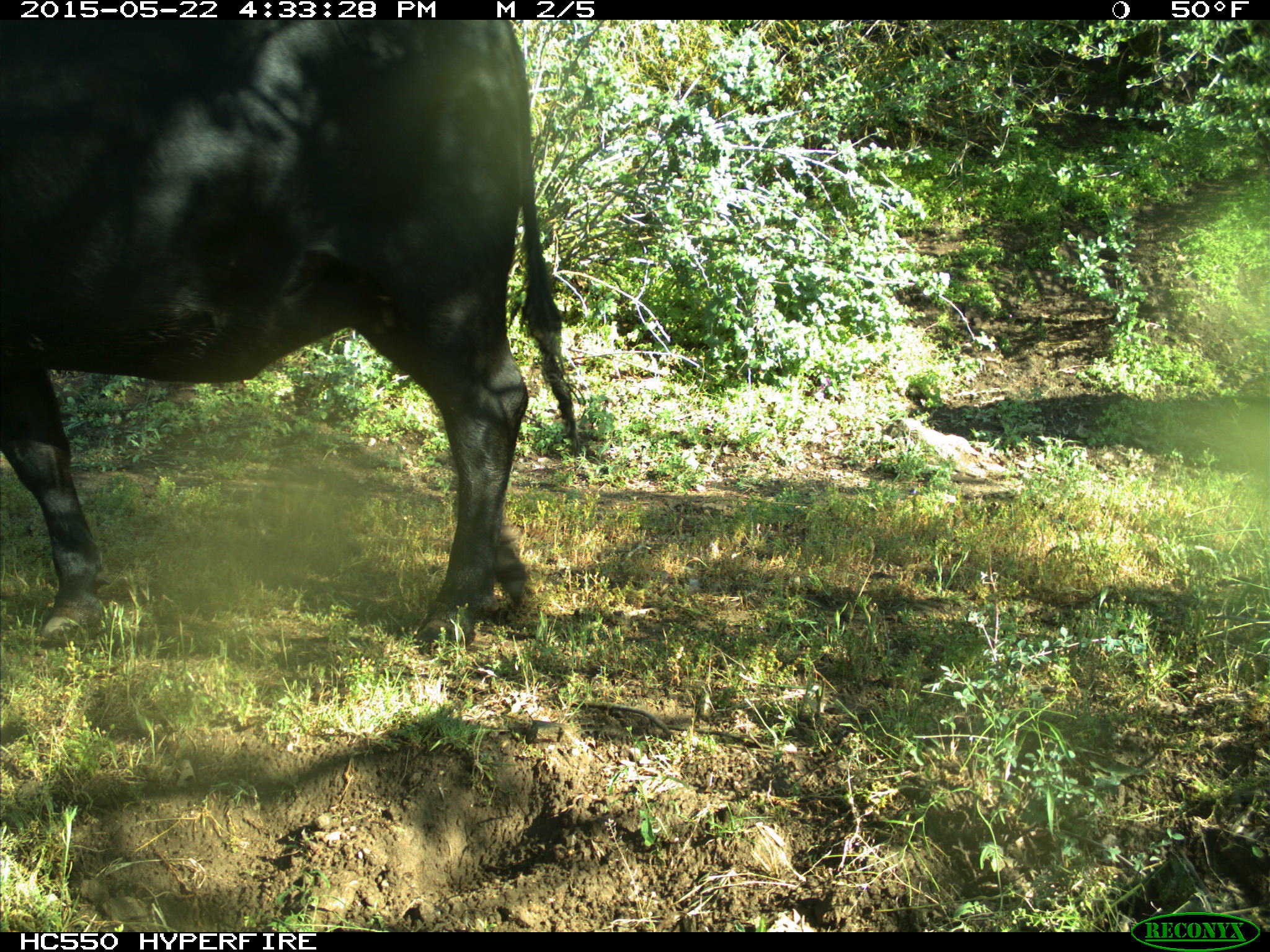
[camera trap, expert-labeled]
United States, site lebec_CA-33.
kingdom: Animalia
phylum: Chordata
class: Mammalia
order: Artiodactyla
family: Bovidae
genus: Bos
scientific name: Bos taurus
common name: domestic cow